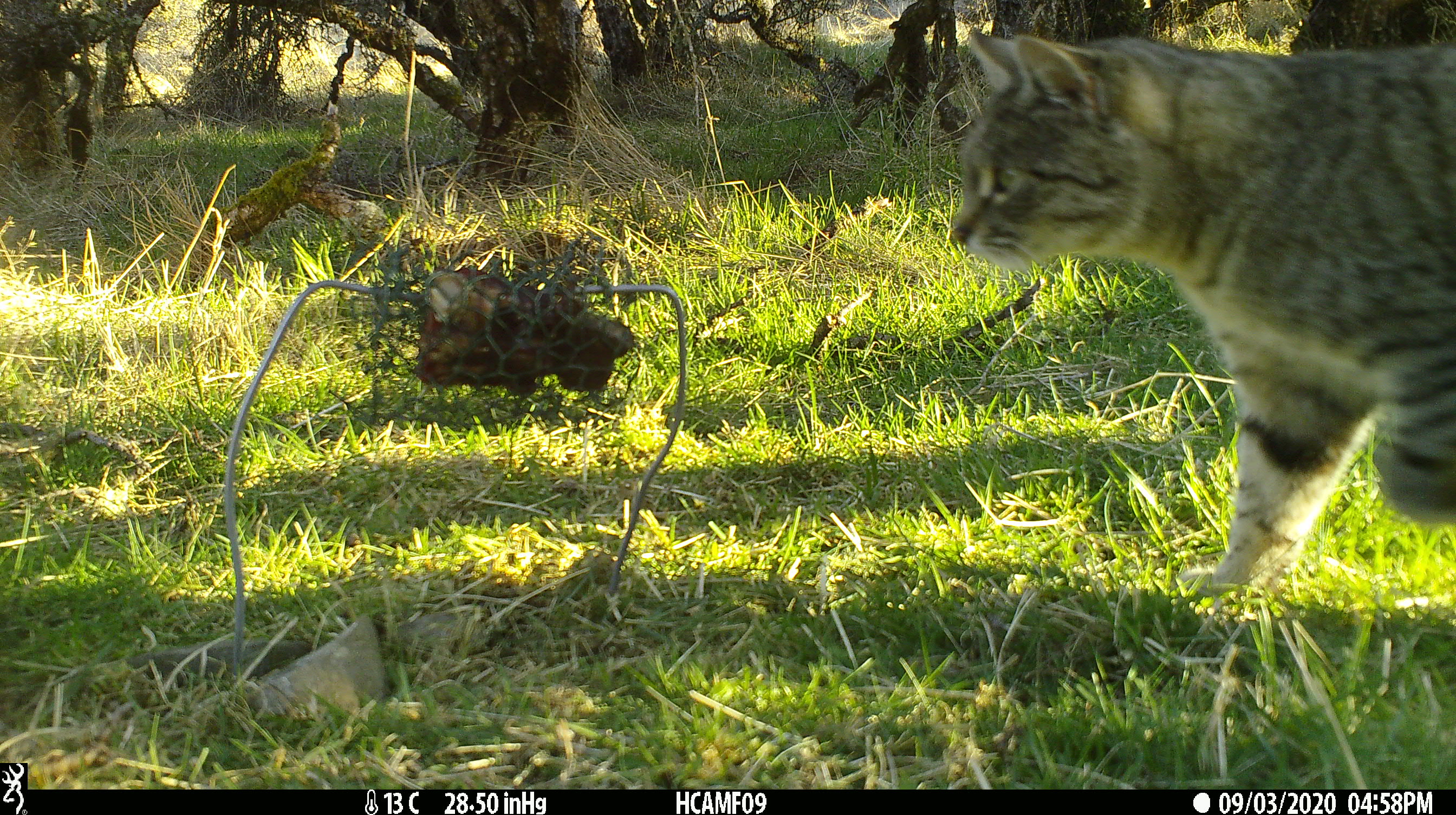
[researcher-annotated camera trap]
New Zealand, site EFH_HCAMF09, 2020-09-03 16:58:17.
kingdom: Animalia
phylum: Chordata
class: Mammalia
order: Carnivora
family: Felidae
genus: Felis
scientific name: Felis catus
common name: domestic cat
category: cat